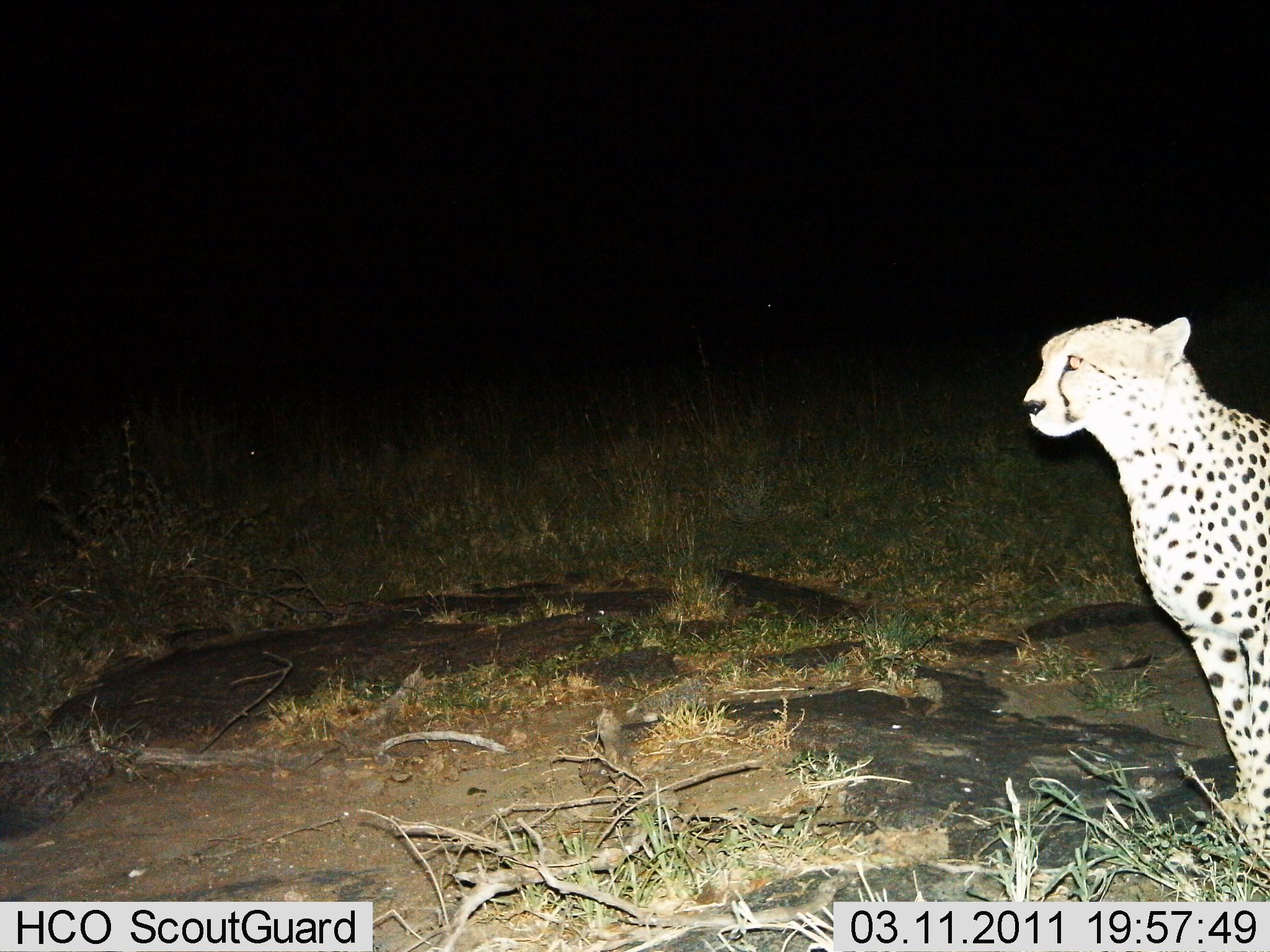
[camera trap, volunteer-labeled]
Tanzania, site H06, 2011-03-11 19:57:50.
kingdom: Animalia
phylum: Chordata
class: Mammalia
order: Carnivora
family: Felidae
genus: Acinonyx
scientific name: Acinonyx jubatus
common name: cheetah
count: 1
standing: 25%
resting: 75%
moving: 0%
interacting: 0%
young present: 0%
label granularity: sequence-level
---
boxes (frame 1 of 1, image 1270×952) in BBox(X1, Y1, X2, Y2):
animal: BBox(1022, 314, 1270, 863)